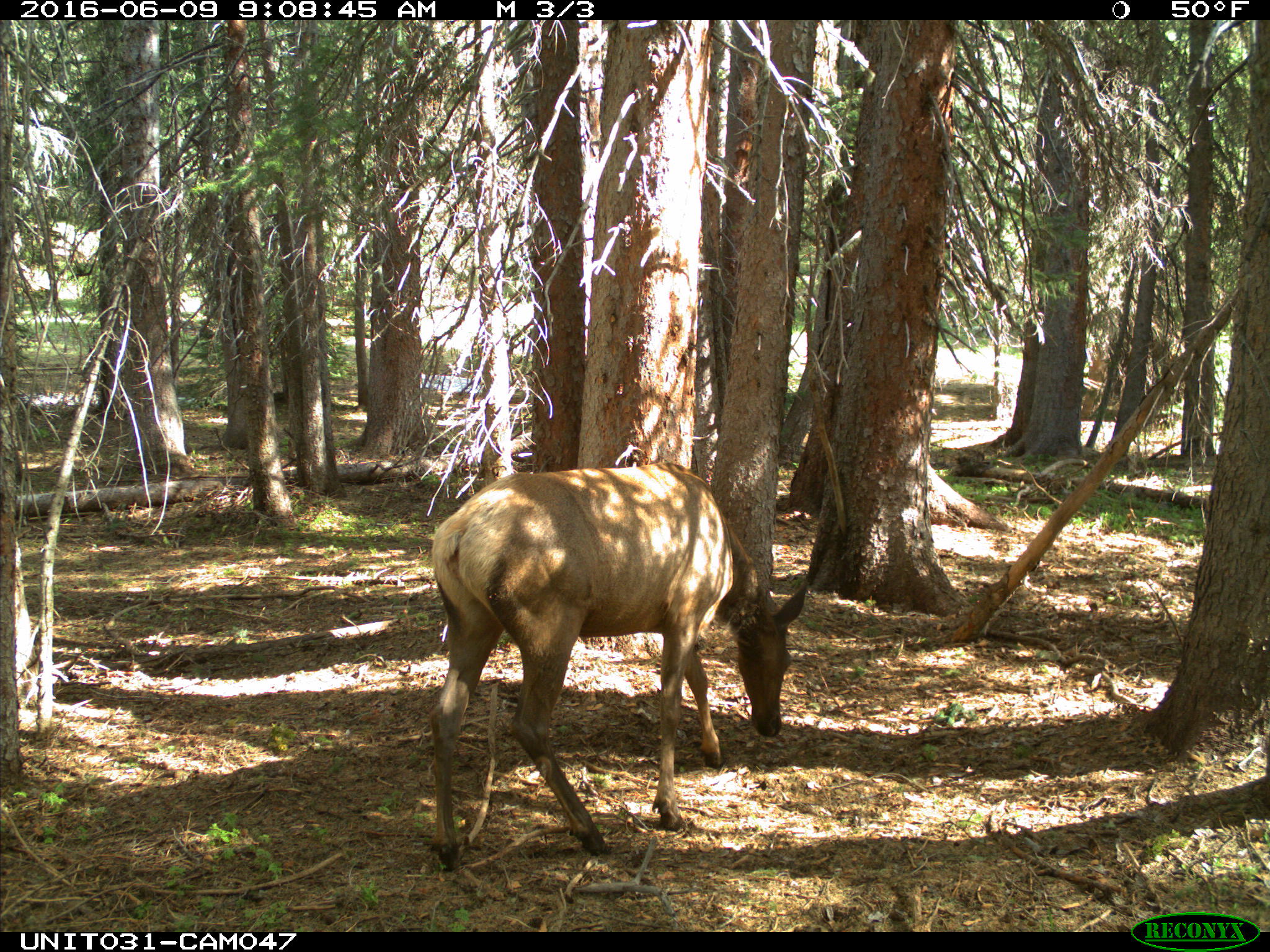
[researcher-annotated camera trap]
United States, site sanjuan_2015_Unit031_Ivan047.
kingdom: Animalia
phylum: Chordata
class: Mammalia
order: Artiodactyla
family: Cervidae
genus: Cervus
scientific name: Cervus elaphus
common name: red deer